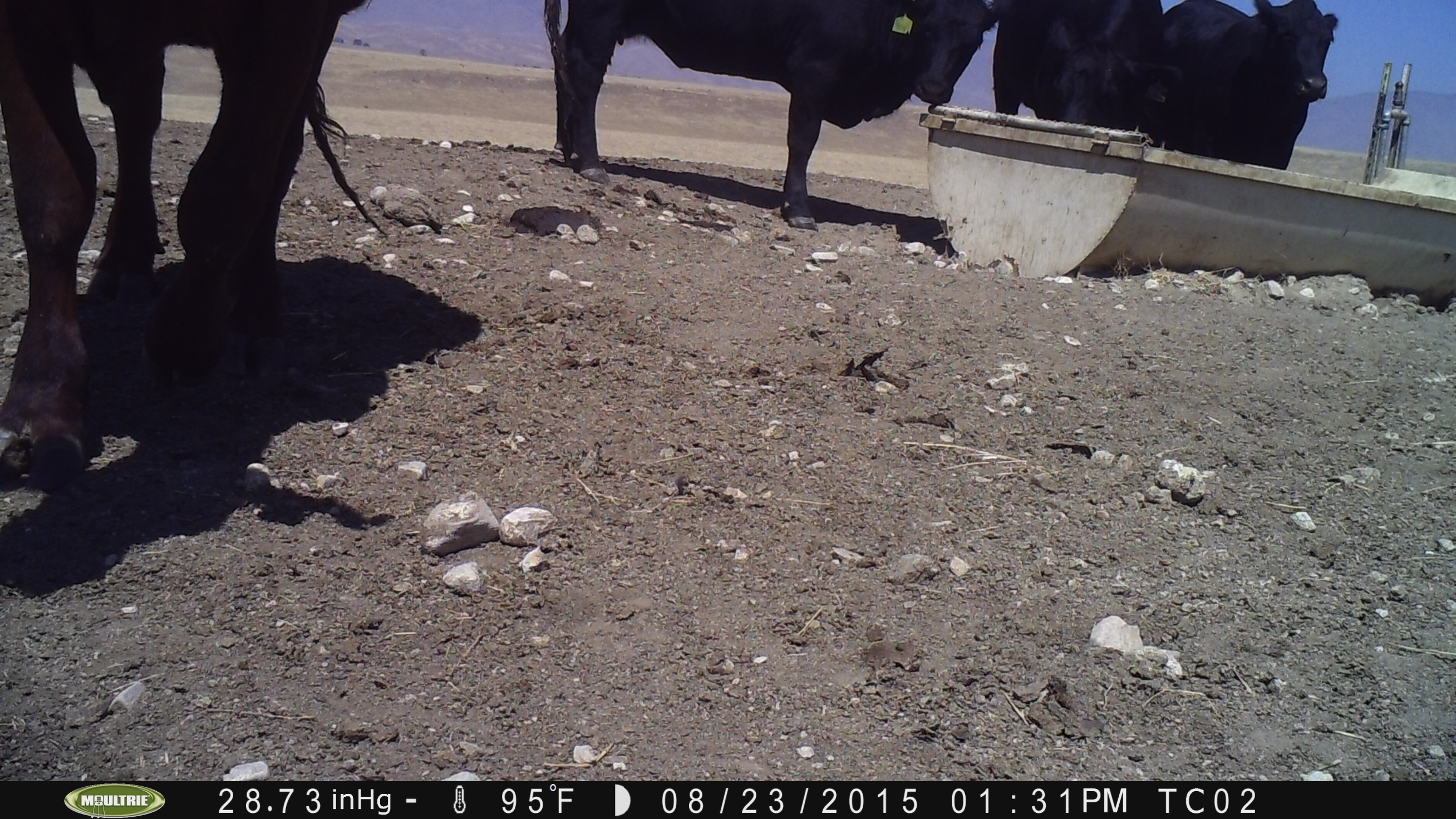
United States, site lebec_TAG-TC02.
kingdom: Animalia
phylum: Chordata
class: Mammalia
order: Artiodactyla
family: Bovidae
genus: Bos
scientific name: Bos taurus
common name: domestic cow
Bos taurus (domestic cow).